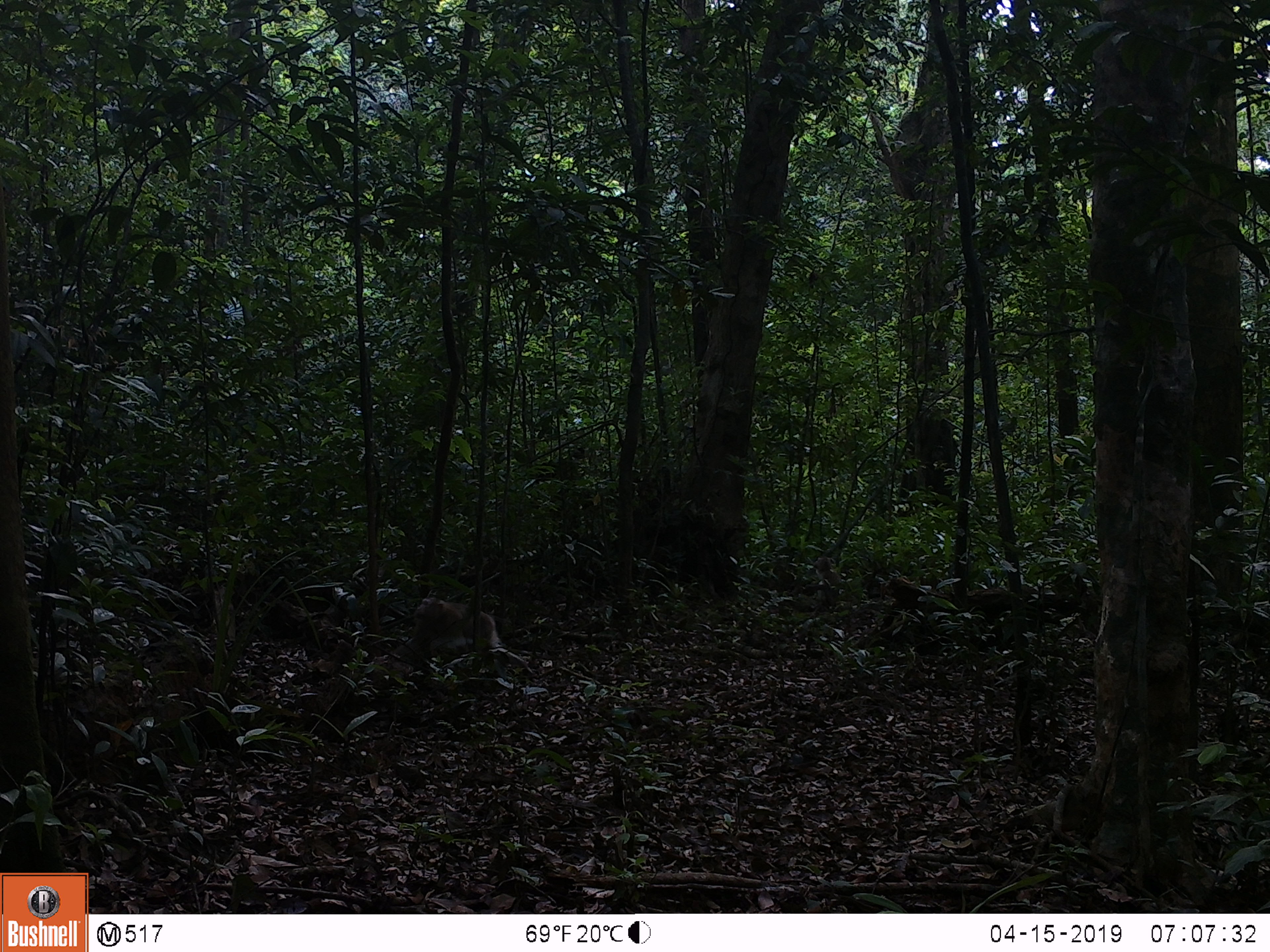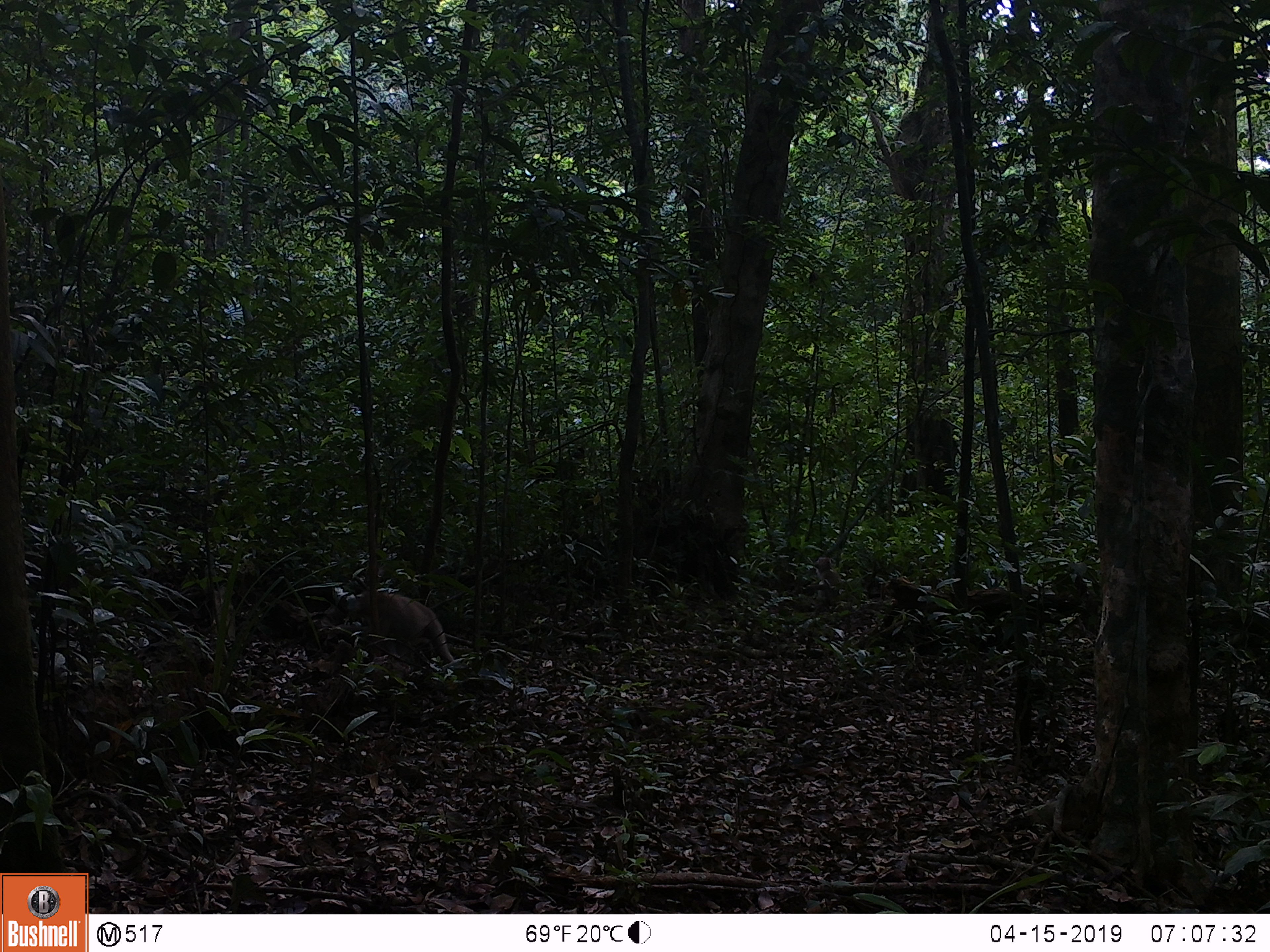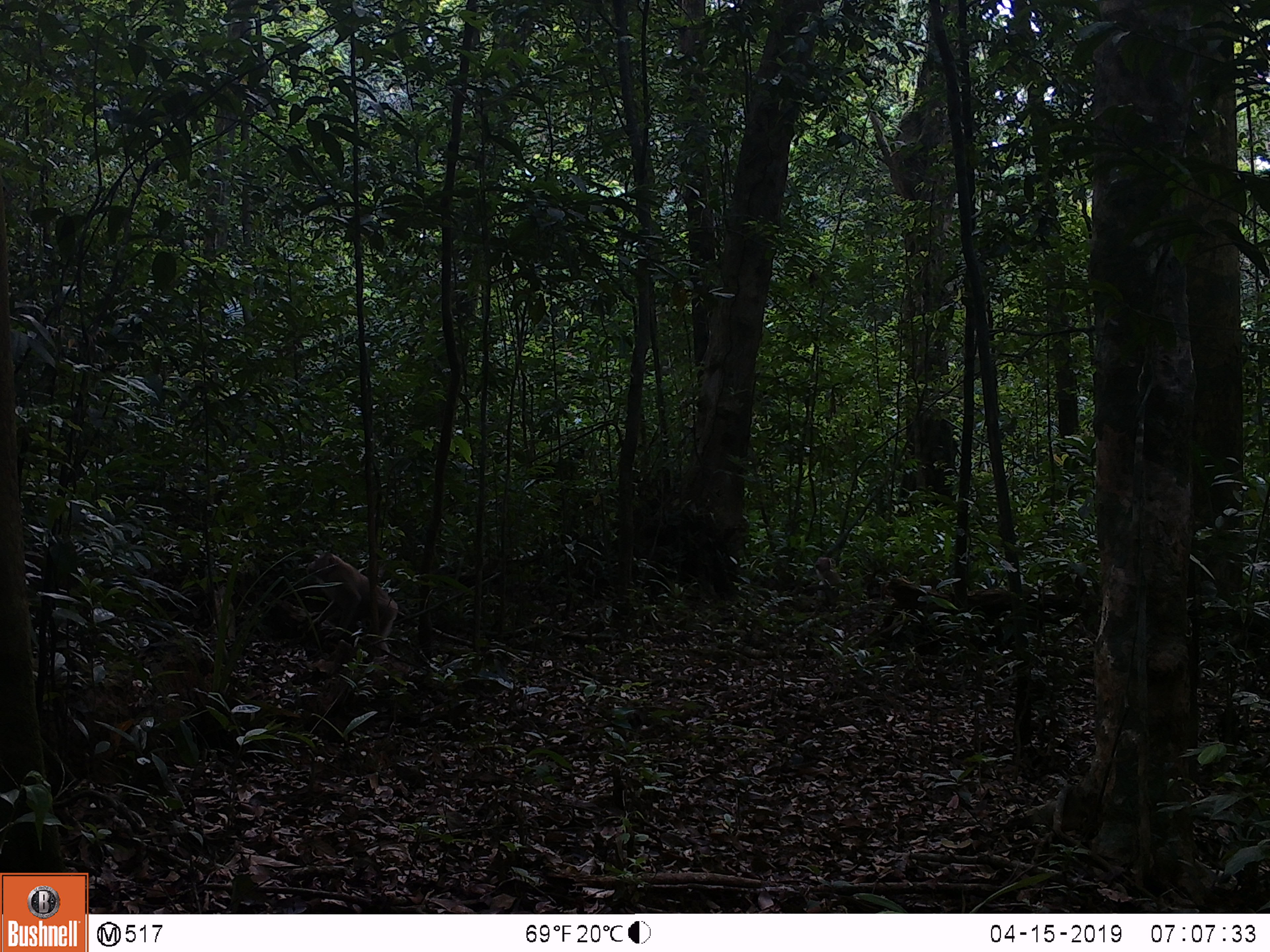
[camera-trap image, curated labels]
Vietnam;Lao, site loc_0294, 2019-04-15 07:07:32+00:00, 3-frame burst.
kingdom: Animalia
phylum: Chordata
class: Mammalia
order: Primates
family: Cercopithecidae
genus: Macaca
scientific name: Macaca nemestrina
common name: pig-tailed macaque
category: pig tailed macaque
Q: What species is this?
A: Pig tailed macaque (pig-tailed macaque) (Macaca nemestrina).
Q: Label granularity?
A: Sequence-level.